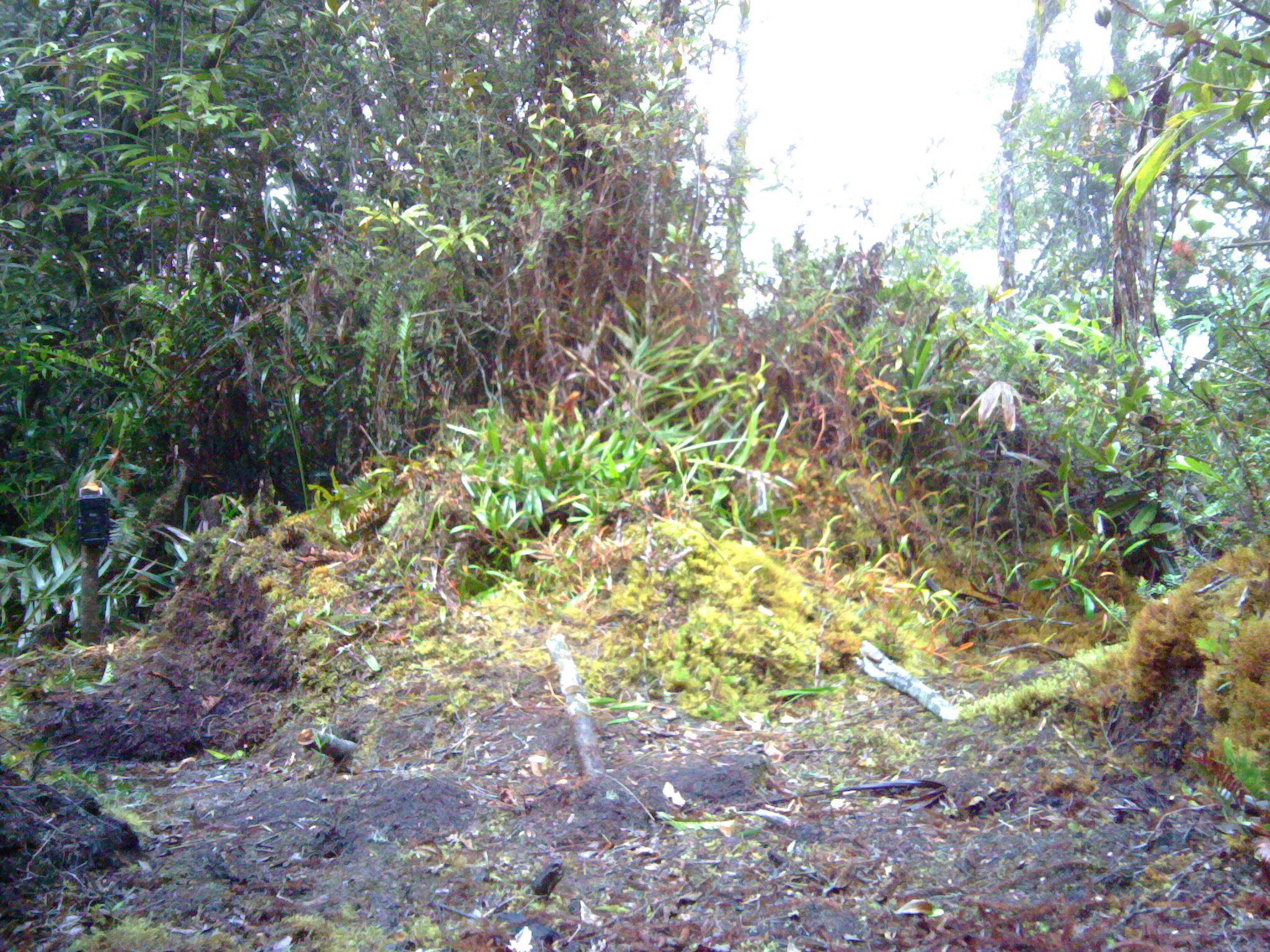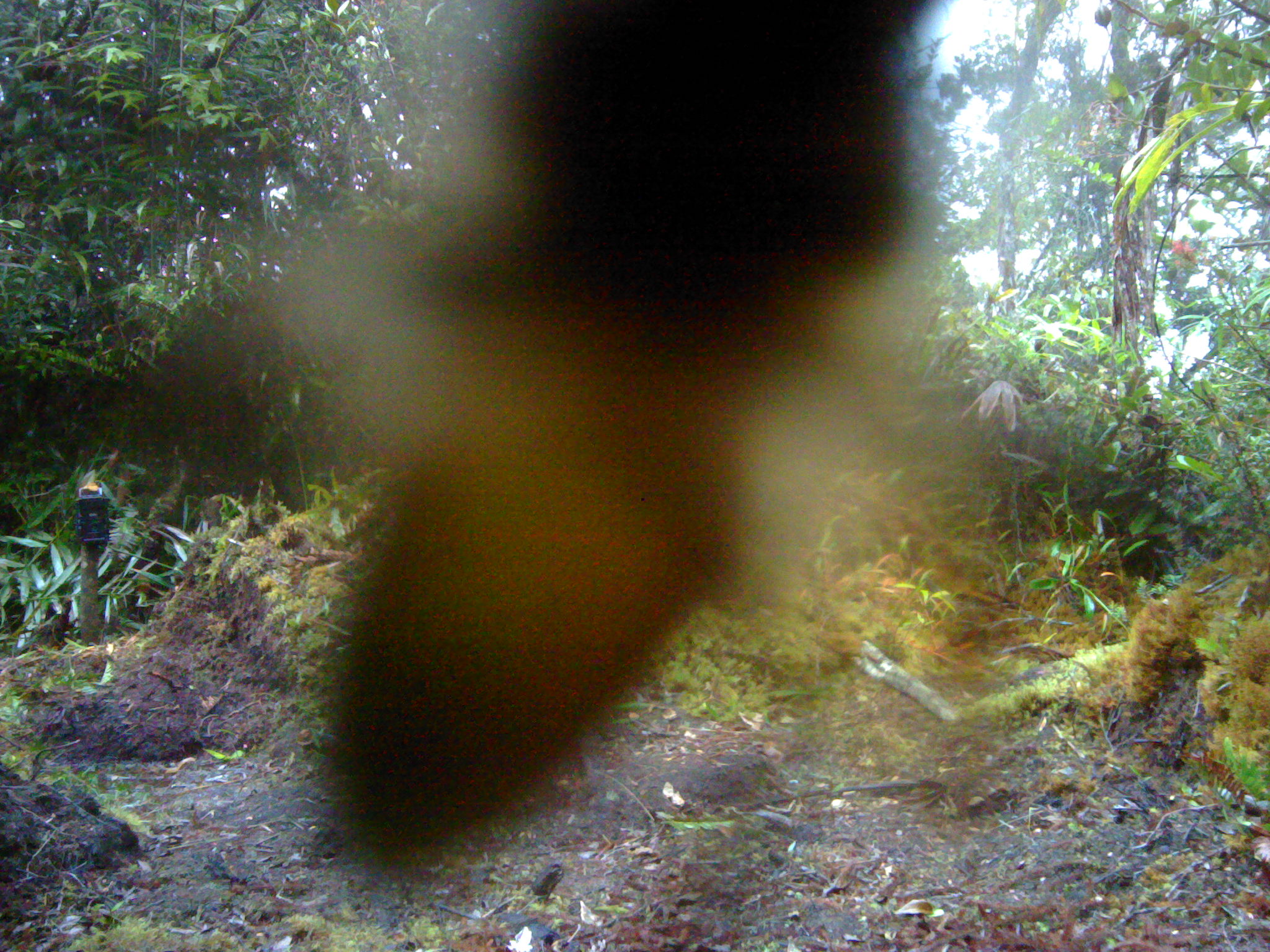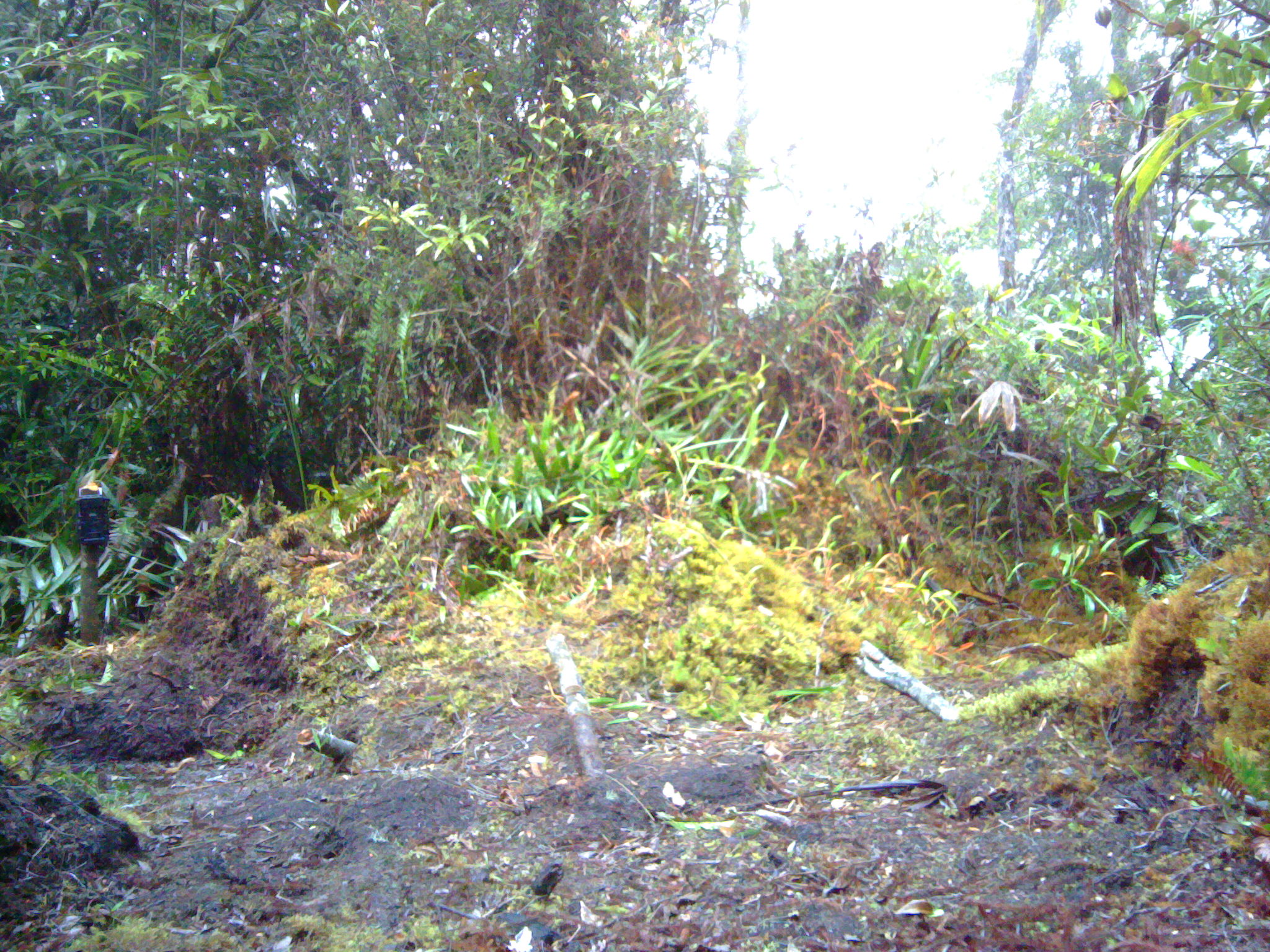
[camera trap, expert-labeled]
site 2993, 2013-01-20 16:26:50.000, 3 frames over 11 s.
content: unidentified animal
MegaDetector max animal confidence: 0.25